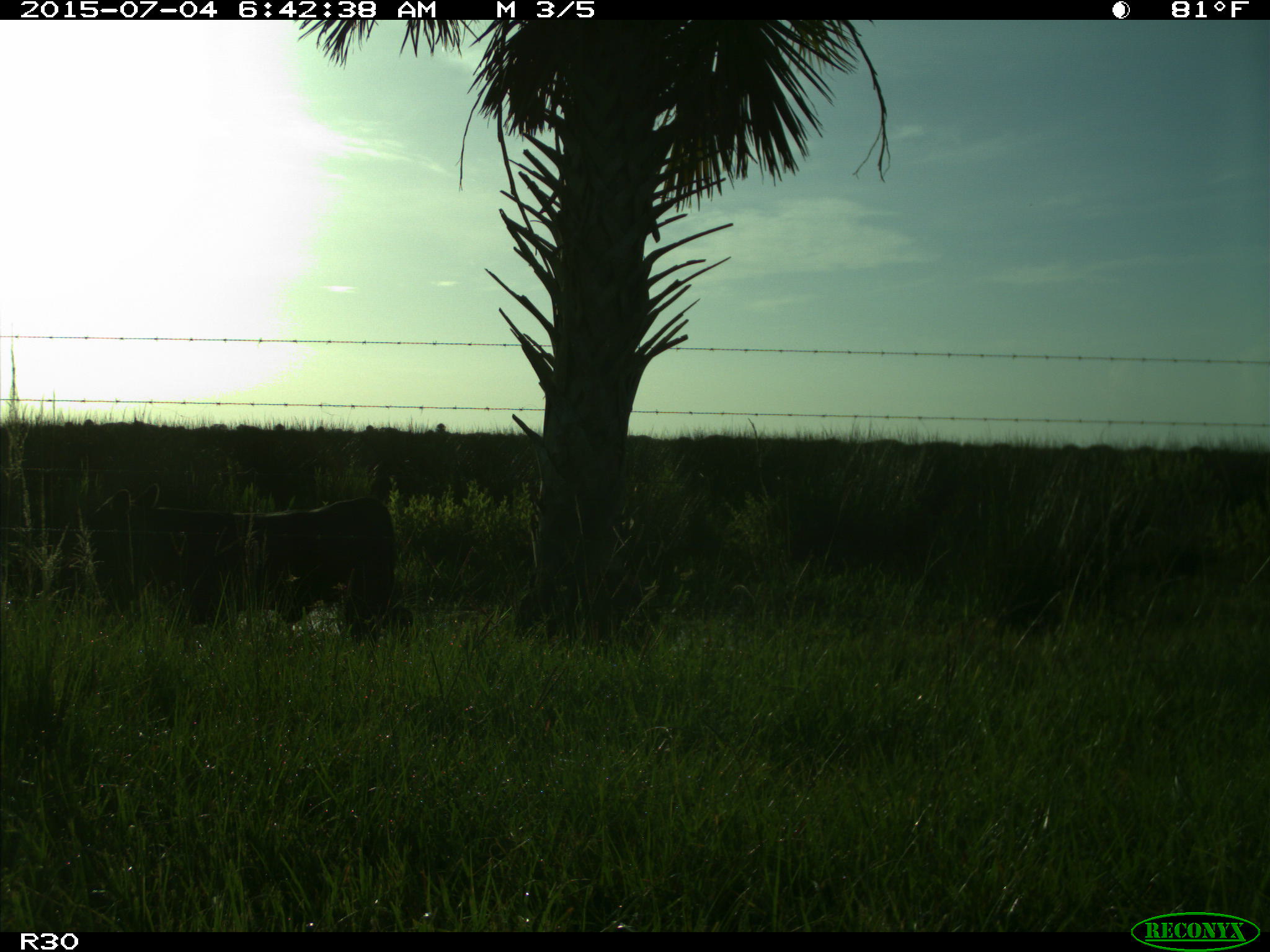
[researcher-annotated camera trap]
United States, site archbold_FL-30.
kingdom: Animalia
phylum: Chordata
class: Mammalia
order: Artiodactyla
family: Bovidae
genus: Bos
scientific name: Bos taurus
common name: domestic cow